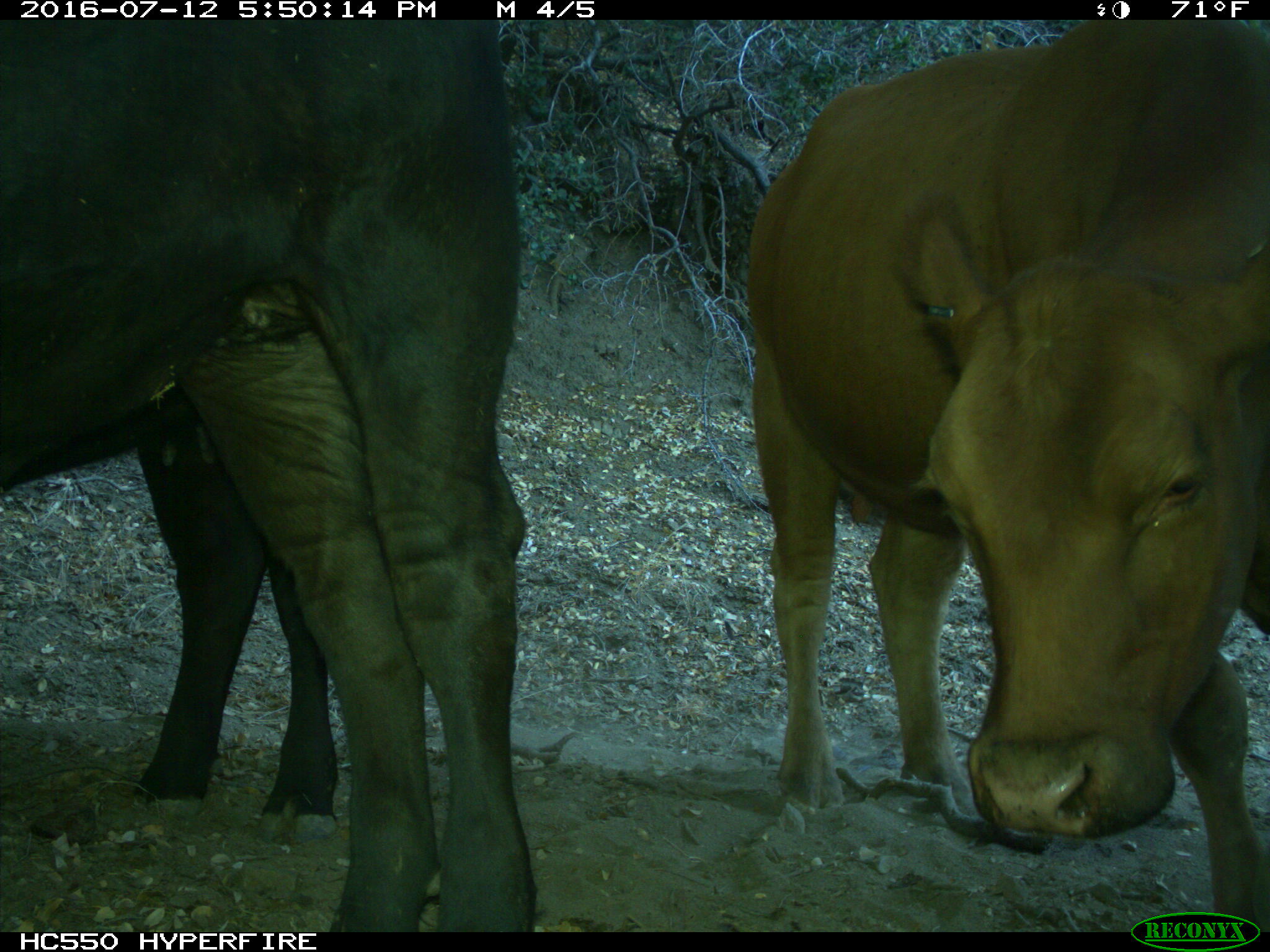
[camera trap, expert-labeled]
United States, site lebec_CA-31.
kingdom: Animalia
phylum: Chordata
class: Mammalia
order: Artiodactyla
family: Bovidae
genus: Bos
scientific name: Bos taurus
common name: domestic cow